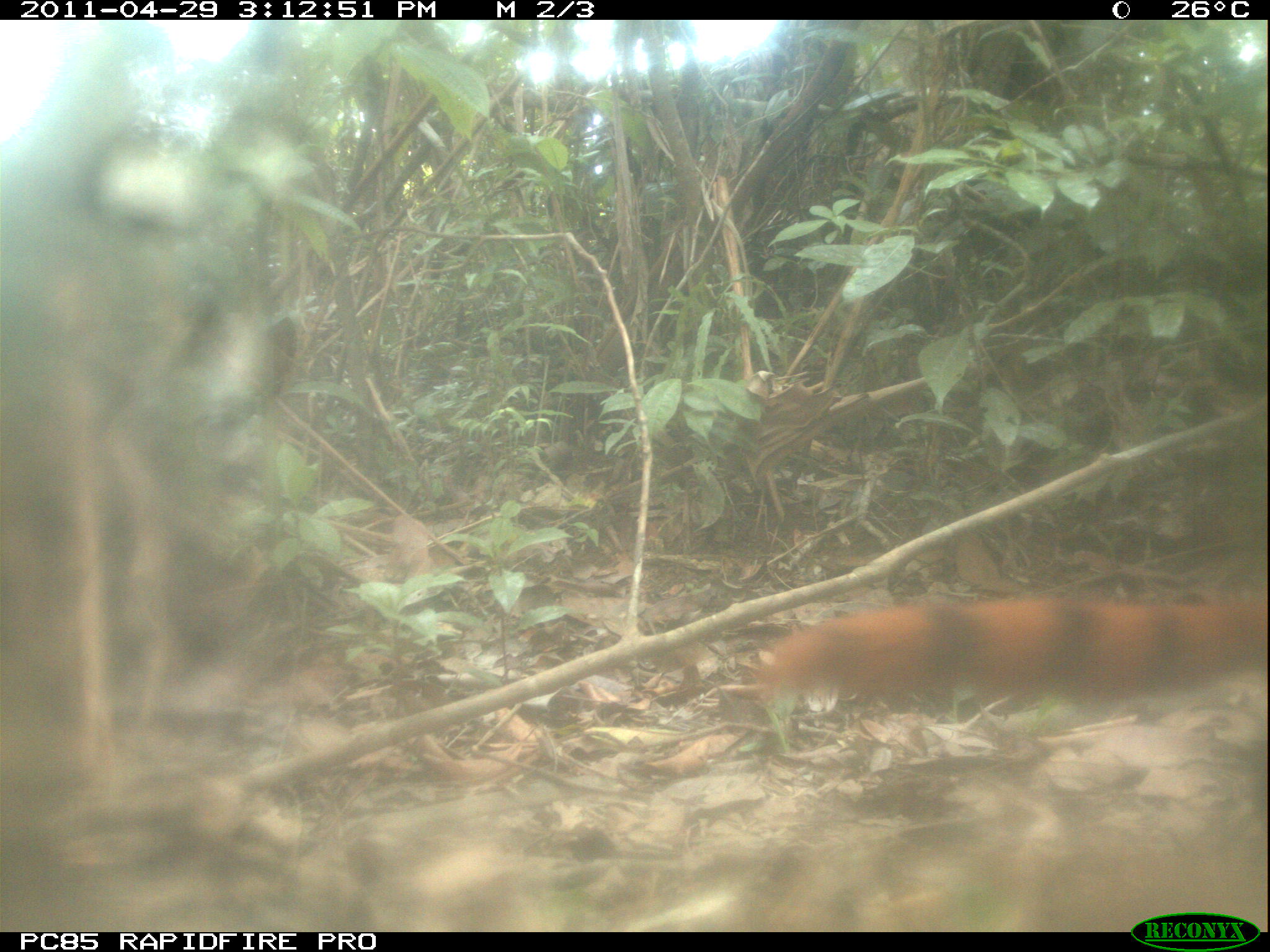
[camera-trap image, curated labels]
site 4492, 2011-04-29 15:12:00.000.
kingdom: Animalia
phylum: Chordata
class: Mammalia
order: Carnivora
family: Eupleridae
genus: Galidia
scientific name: Galidia elegans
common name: ring-tailed vontsira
Galidia elegans (ring-tailed vontsira), count 1.